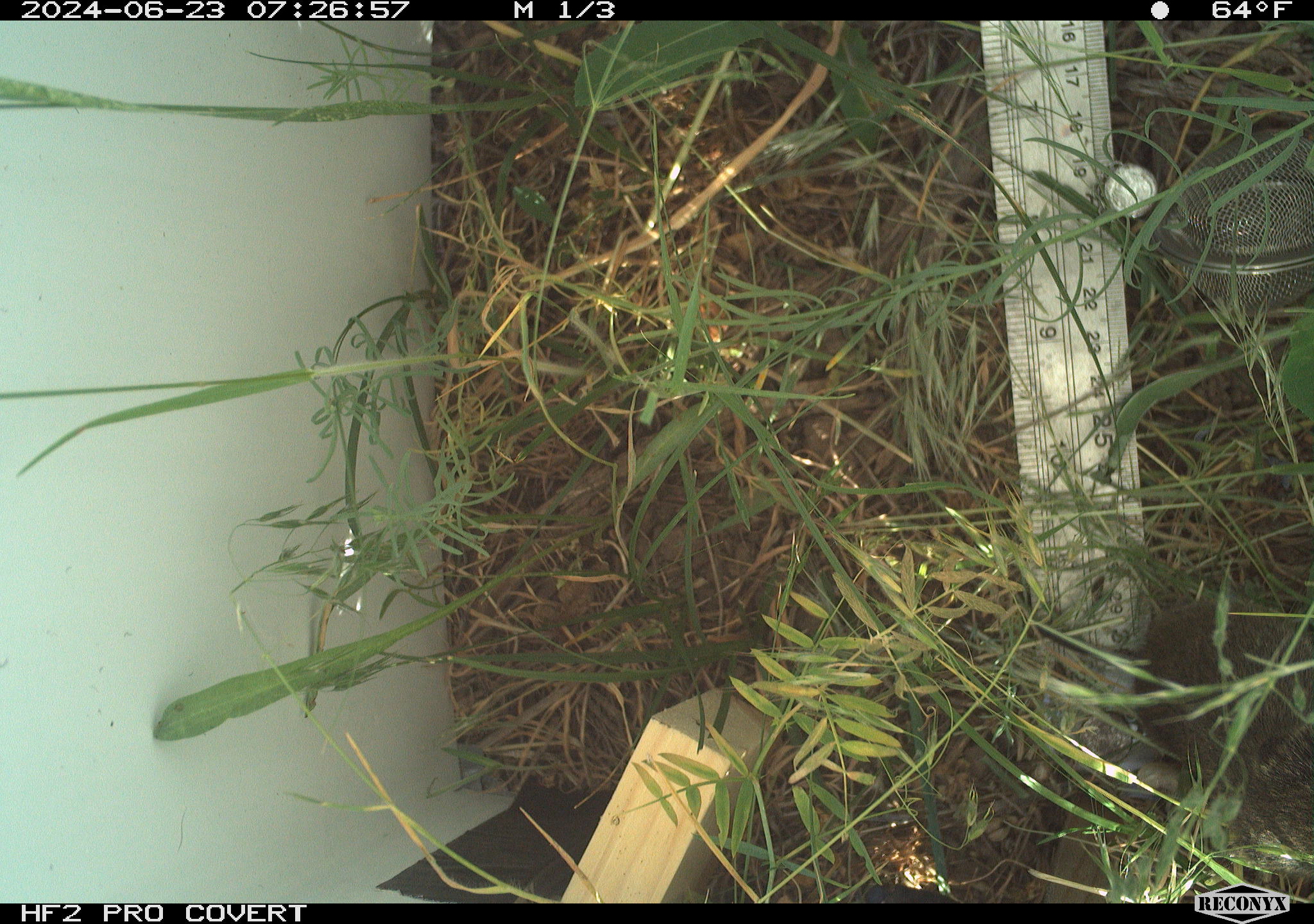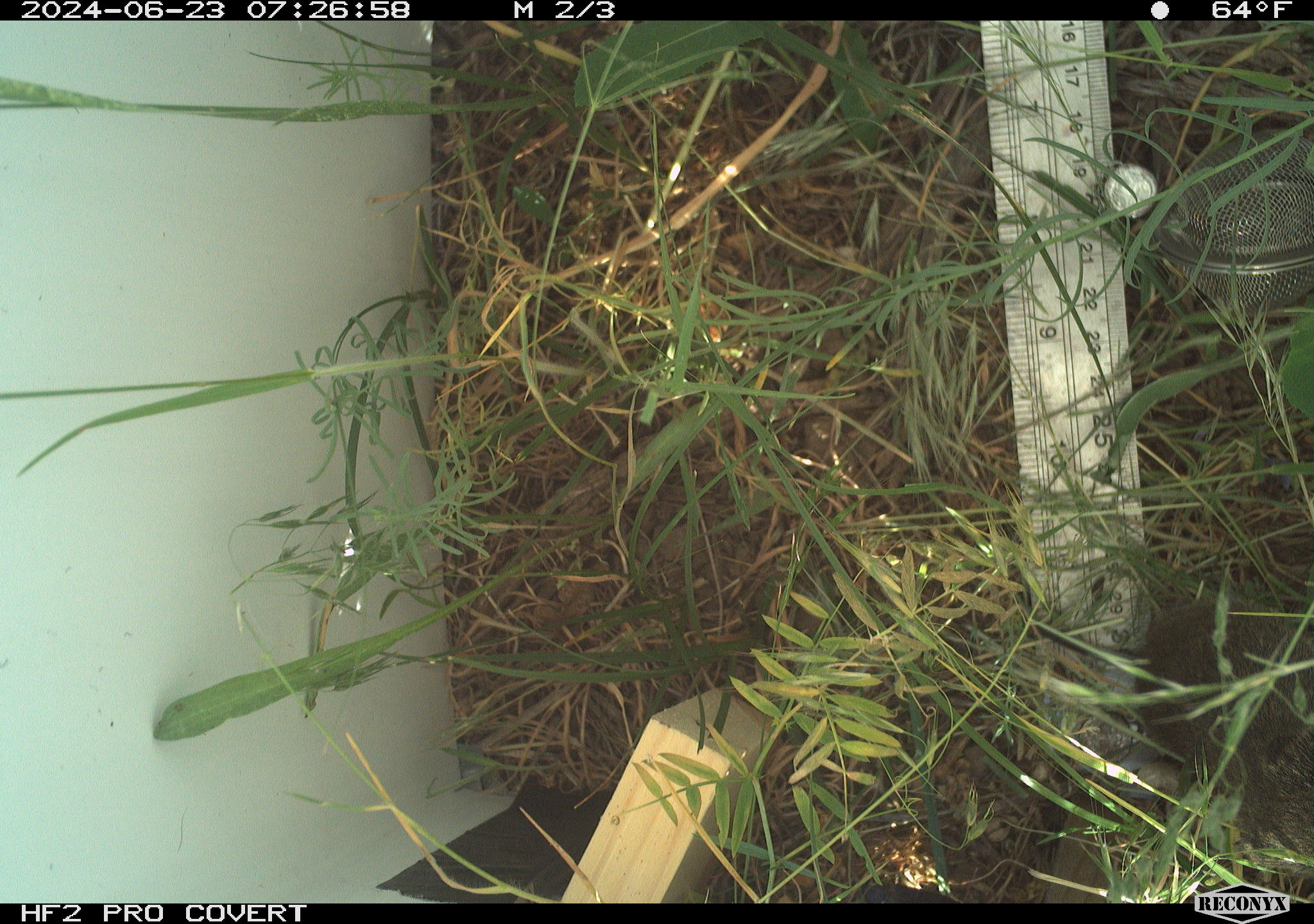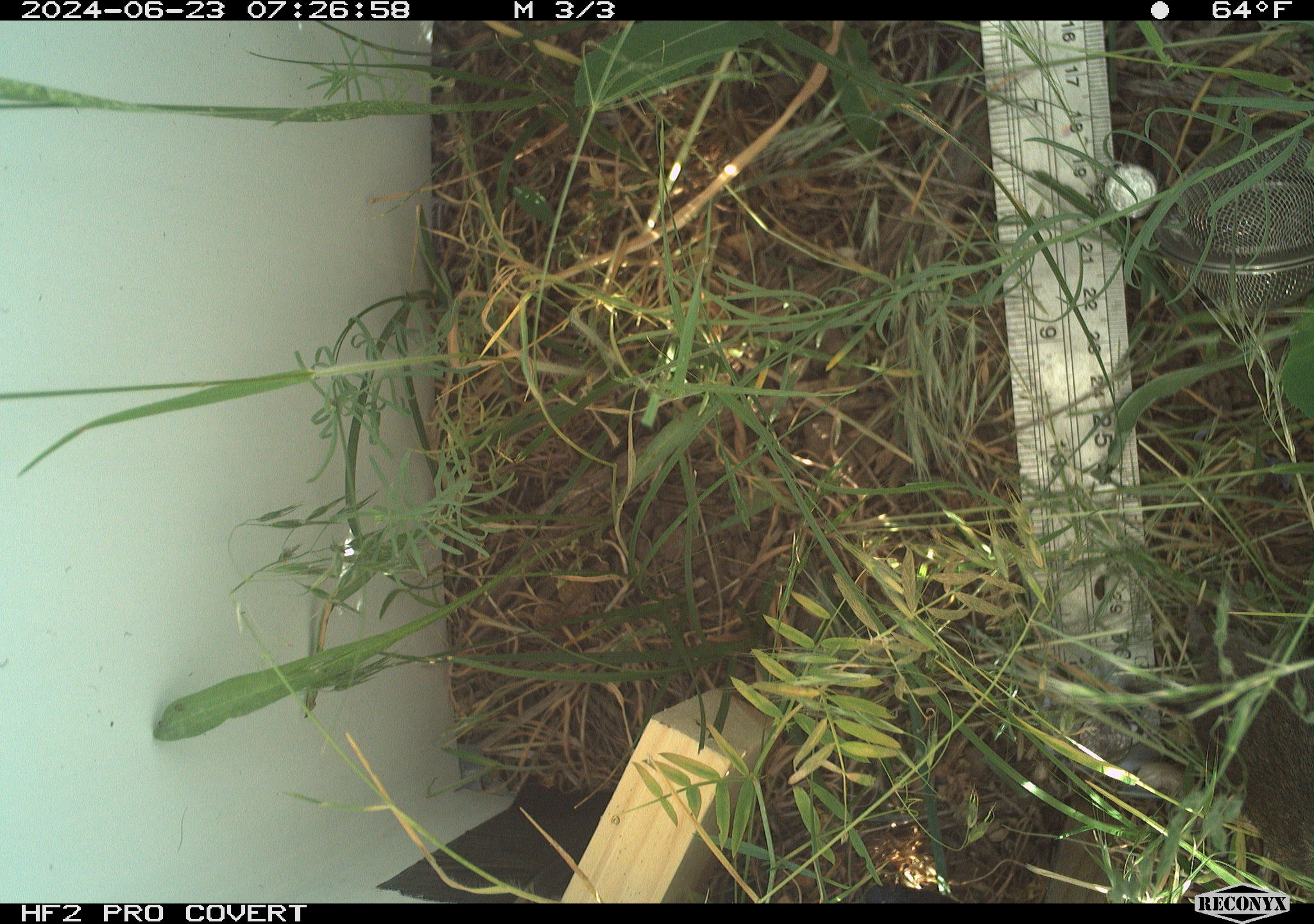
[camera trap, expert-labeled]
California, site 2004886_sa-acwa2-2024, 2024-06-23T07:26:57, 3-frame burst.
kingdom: Animalia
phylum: Chordata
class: Mammalia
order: Rodentia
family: Cricetidae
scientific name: Cricetidae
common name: hamsters, voles, lemmings, and allies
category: cricetidae family